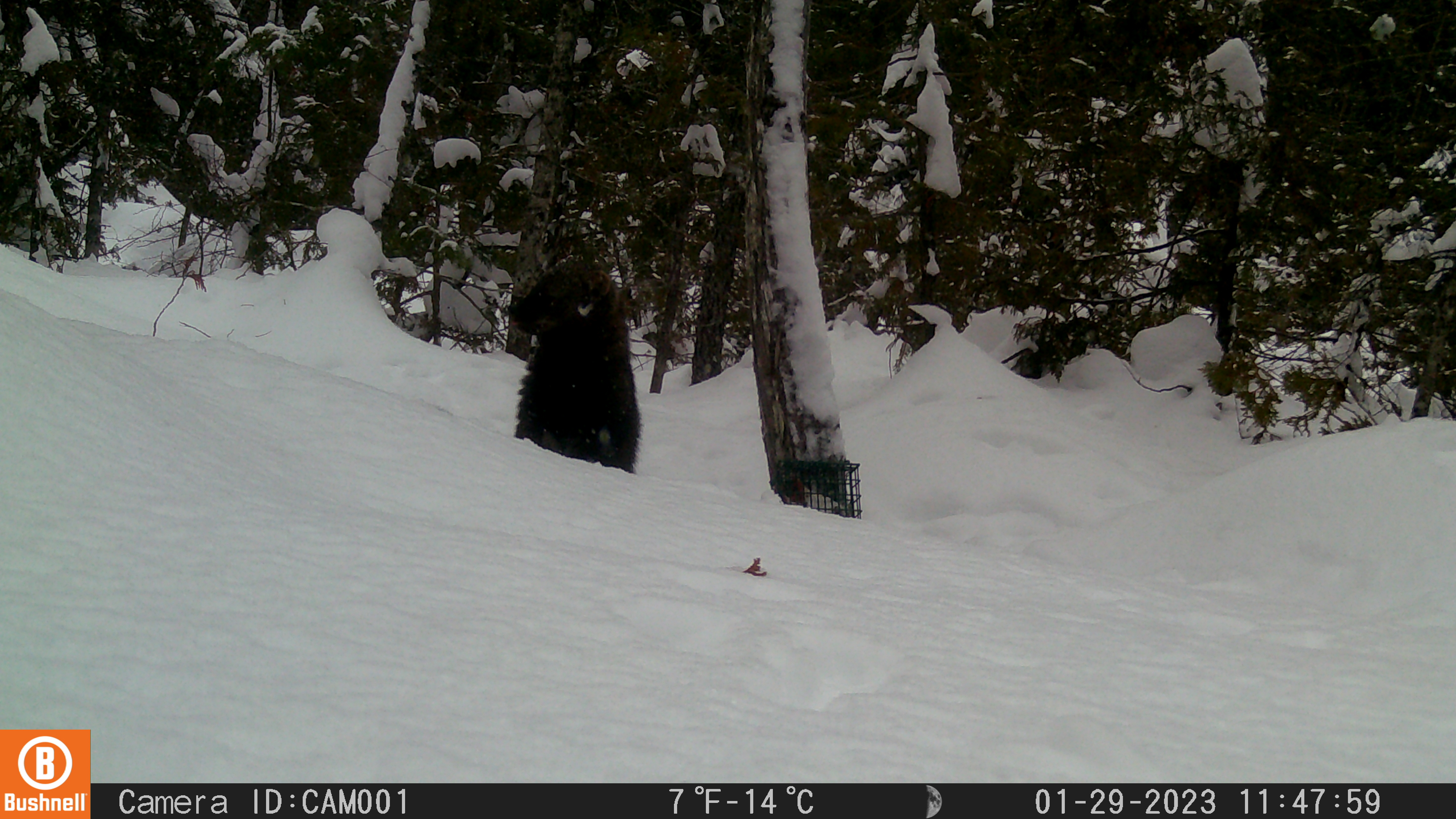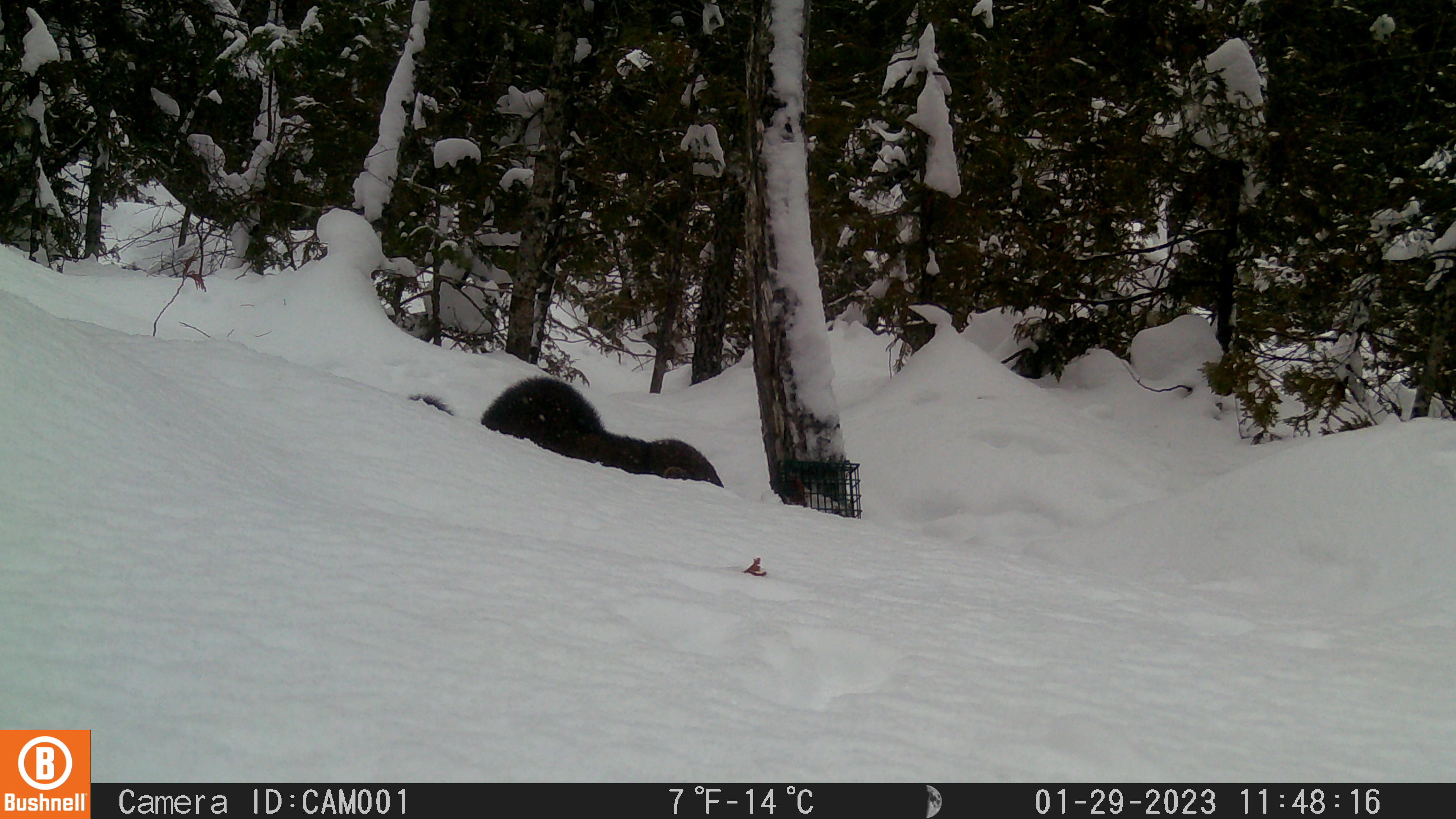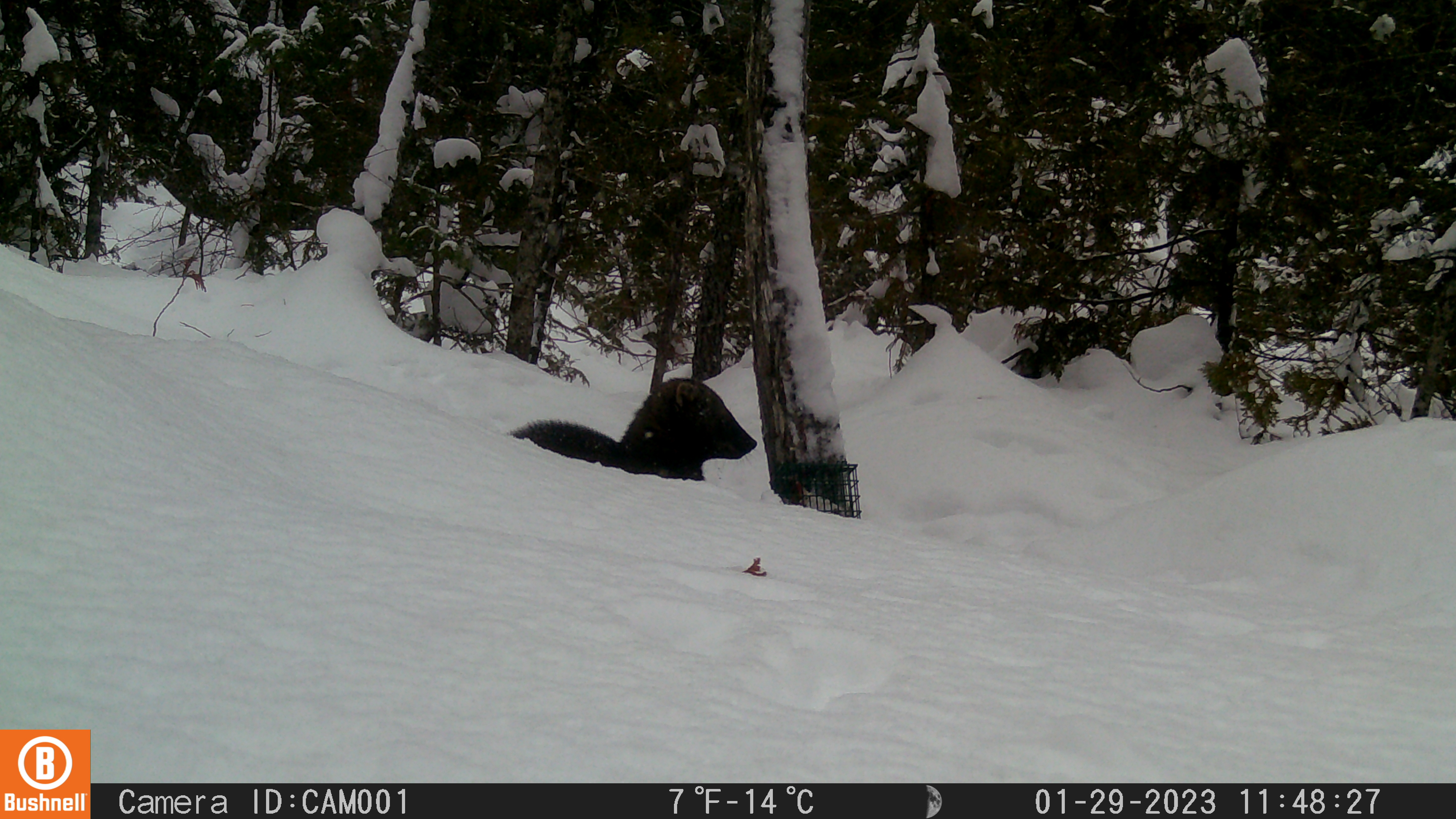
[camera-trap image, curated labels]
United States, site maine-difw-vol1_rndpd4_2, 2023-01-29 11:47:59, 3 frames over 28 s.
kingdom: Animalia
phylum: Chordata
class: Mammalia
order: Carnivora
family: Mustelidae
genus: Pekania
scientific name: Pekania pennanti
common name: fisher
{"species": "fisher (Pekania pennanti)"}